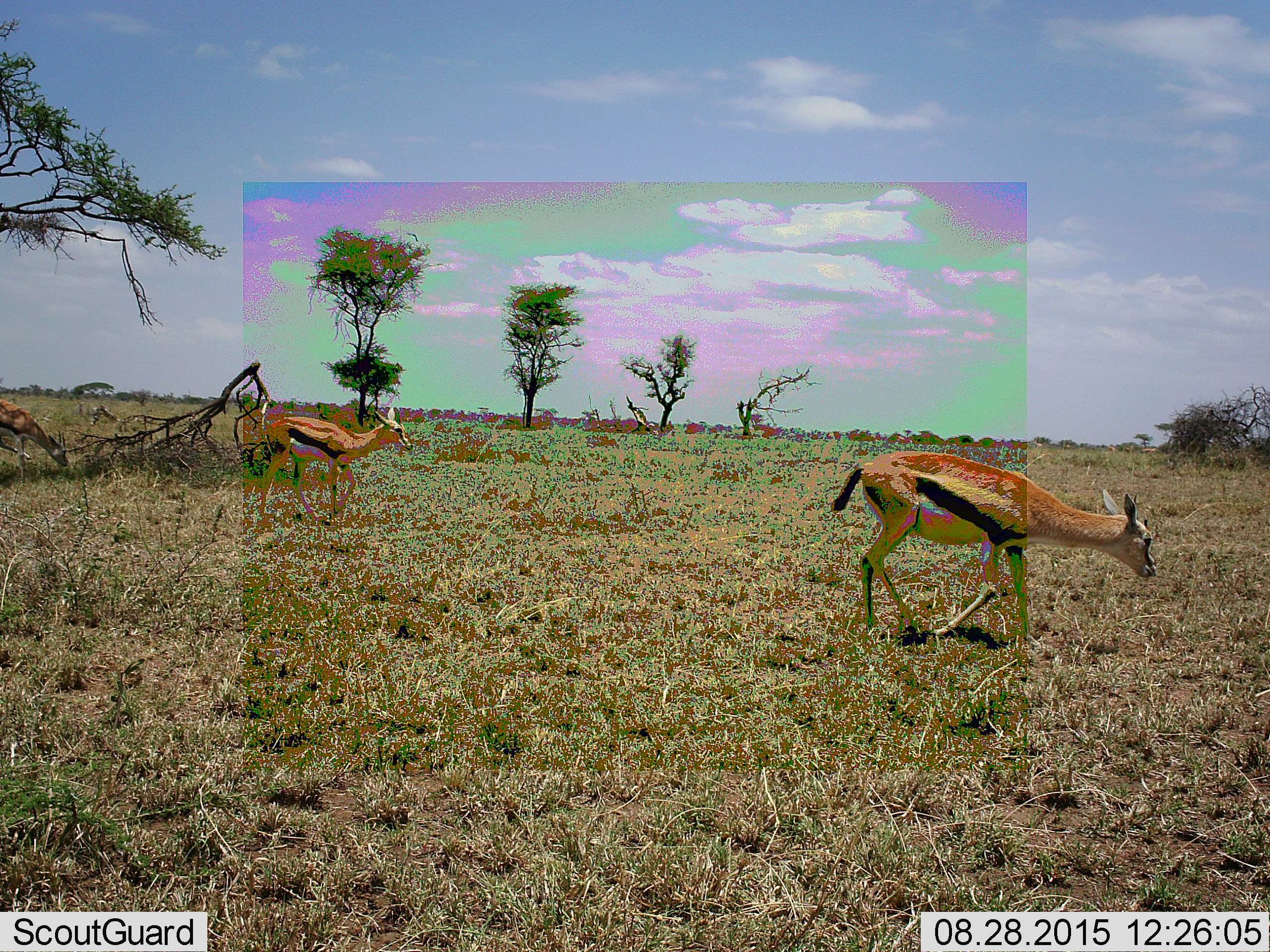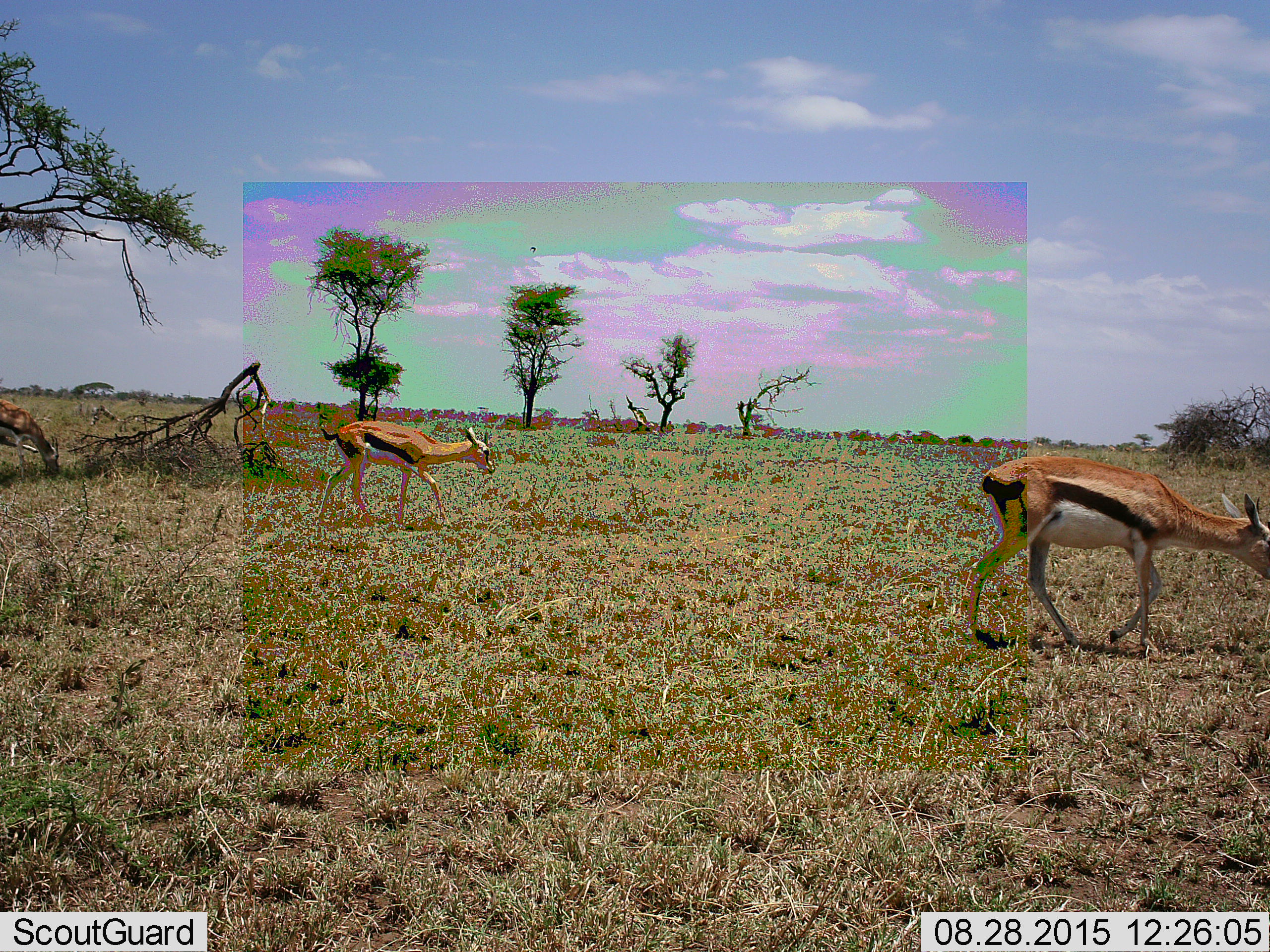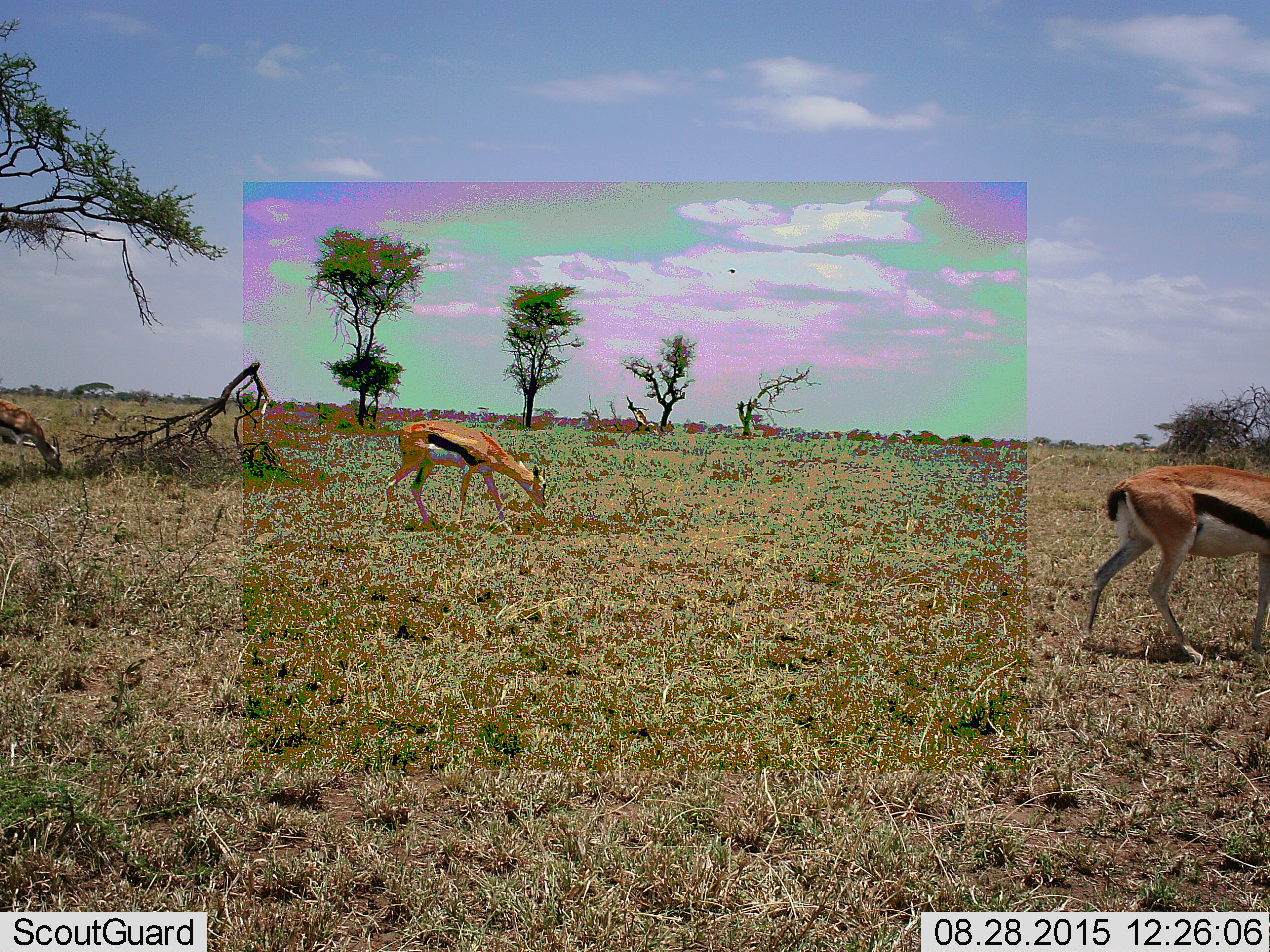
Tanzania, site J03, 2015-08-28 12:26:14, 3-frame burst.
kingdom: Animalia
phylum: Chordata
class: Mammalia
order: Artiodactyla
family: Bovidae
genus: Eudorcas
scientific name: Eudorcas thomsonii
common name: thomson's gazelle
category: gazellethomsons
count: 3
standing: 12%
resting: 0%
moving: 75%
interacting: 0%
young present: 0%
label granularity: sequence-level